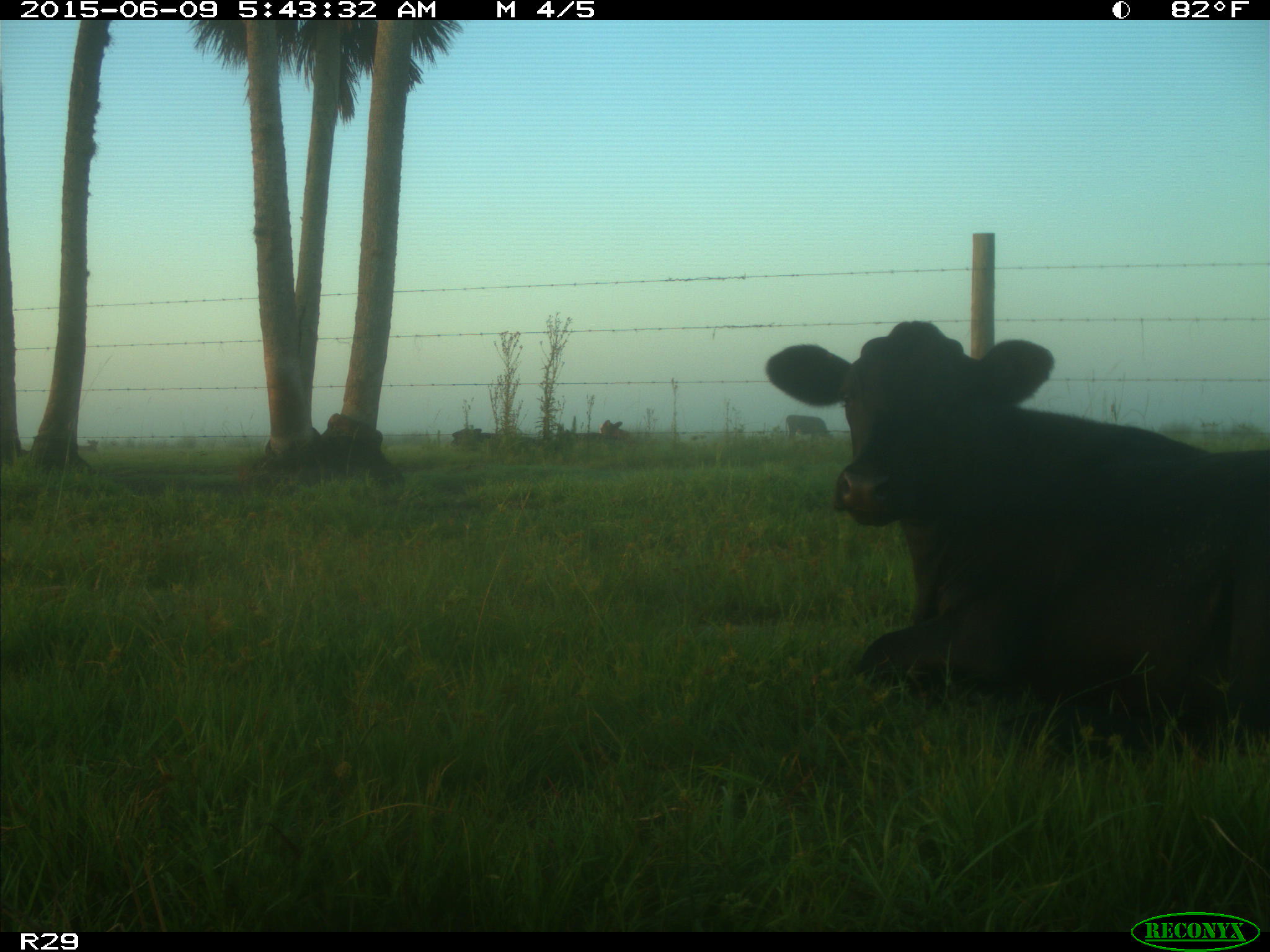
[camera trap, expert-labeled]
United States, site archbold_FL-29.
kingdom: Animalia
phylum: Chordata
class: Mammalia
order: Artiodactyla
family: Bovidae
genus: Bos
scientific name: Bos taurus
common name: domestic cow